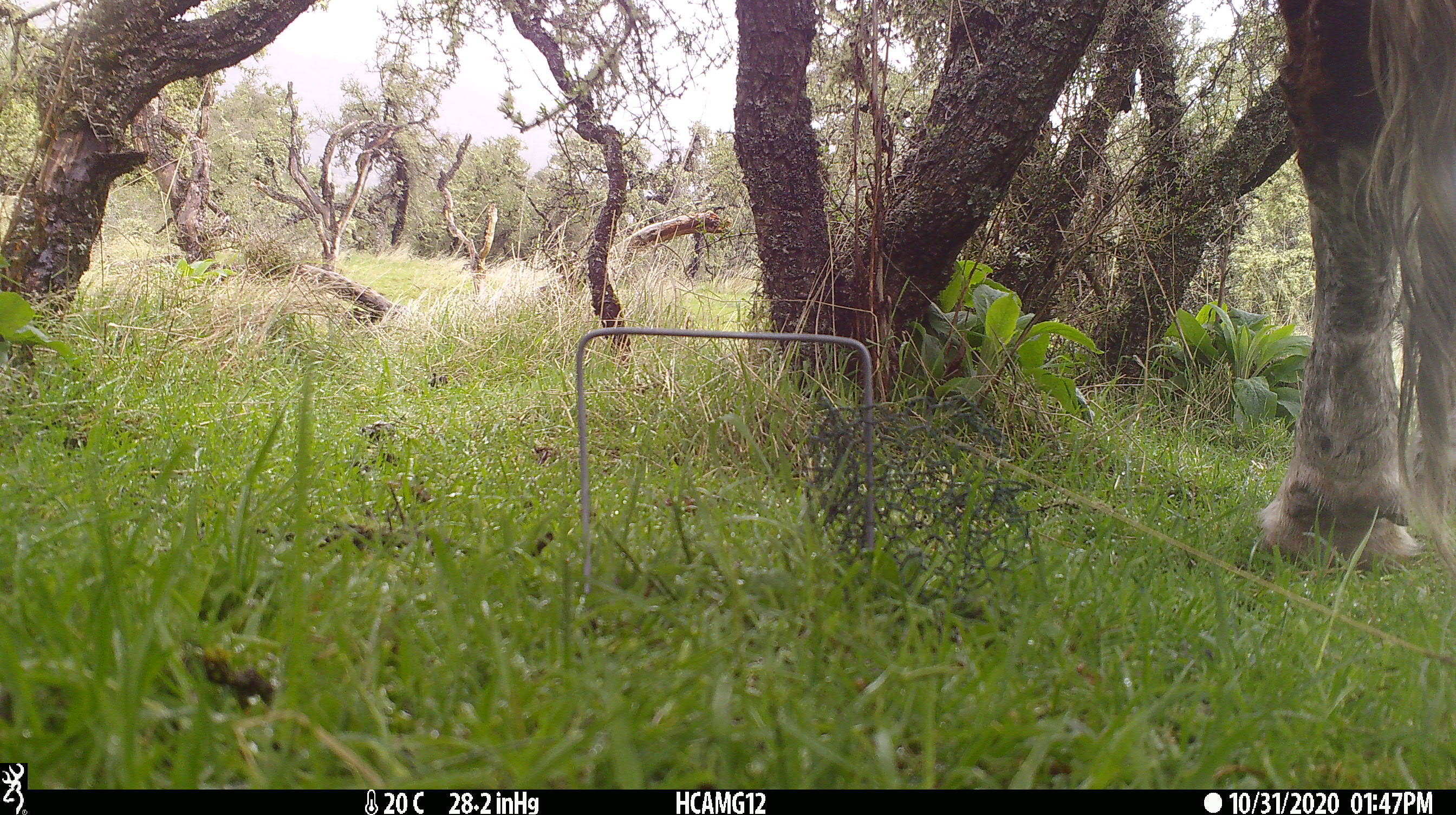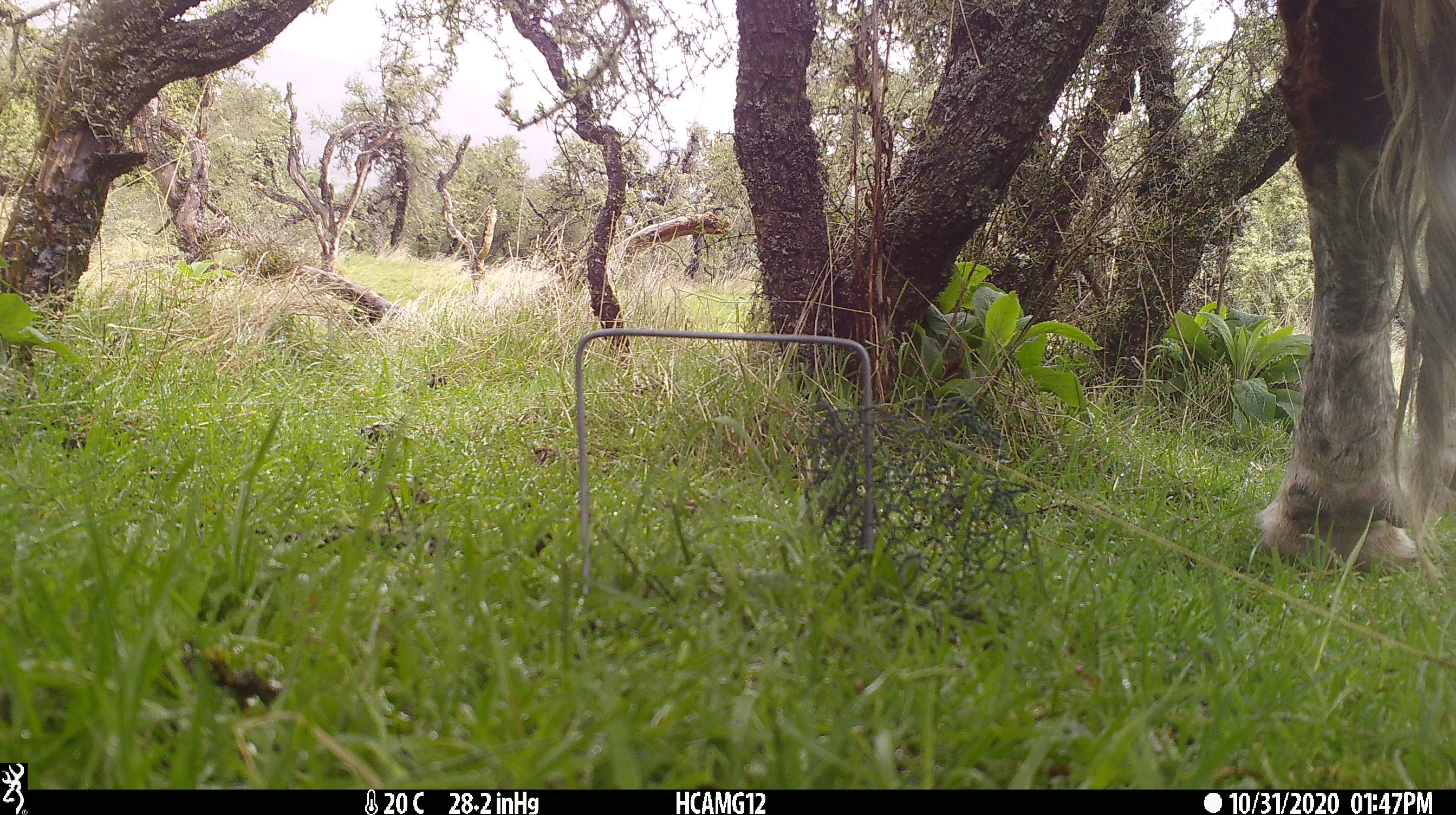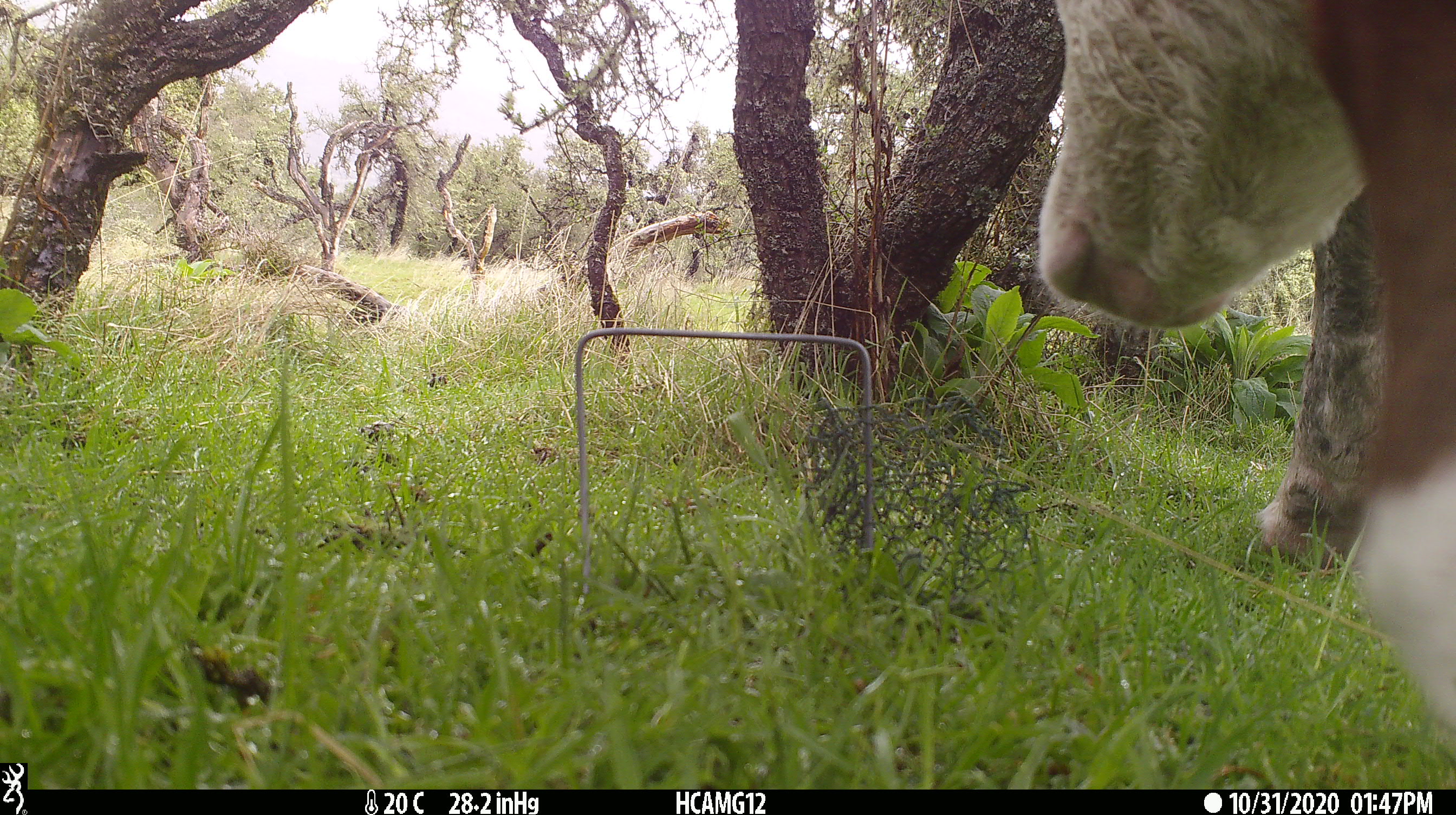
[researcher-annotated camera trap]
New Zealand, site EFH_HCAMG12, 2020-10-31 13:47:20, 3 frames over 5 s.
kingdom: Animalia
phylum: Chordata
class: Mammalia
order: Artiodactyla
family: Bovidae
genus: Bos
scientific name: Bos taurus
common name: domestic cow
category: cow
Cow (domestic cow) (Bos taurus).